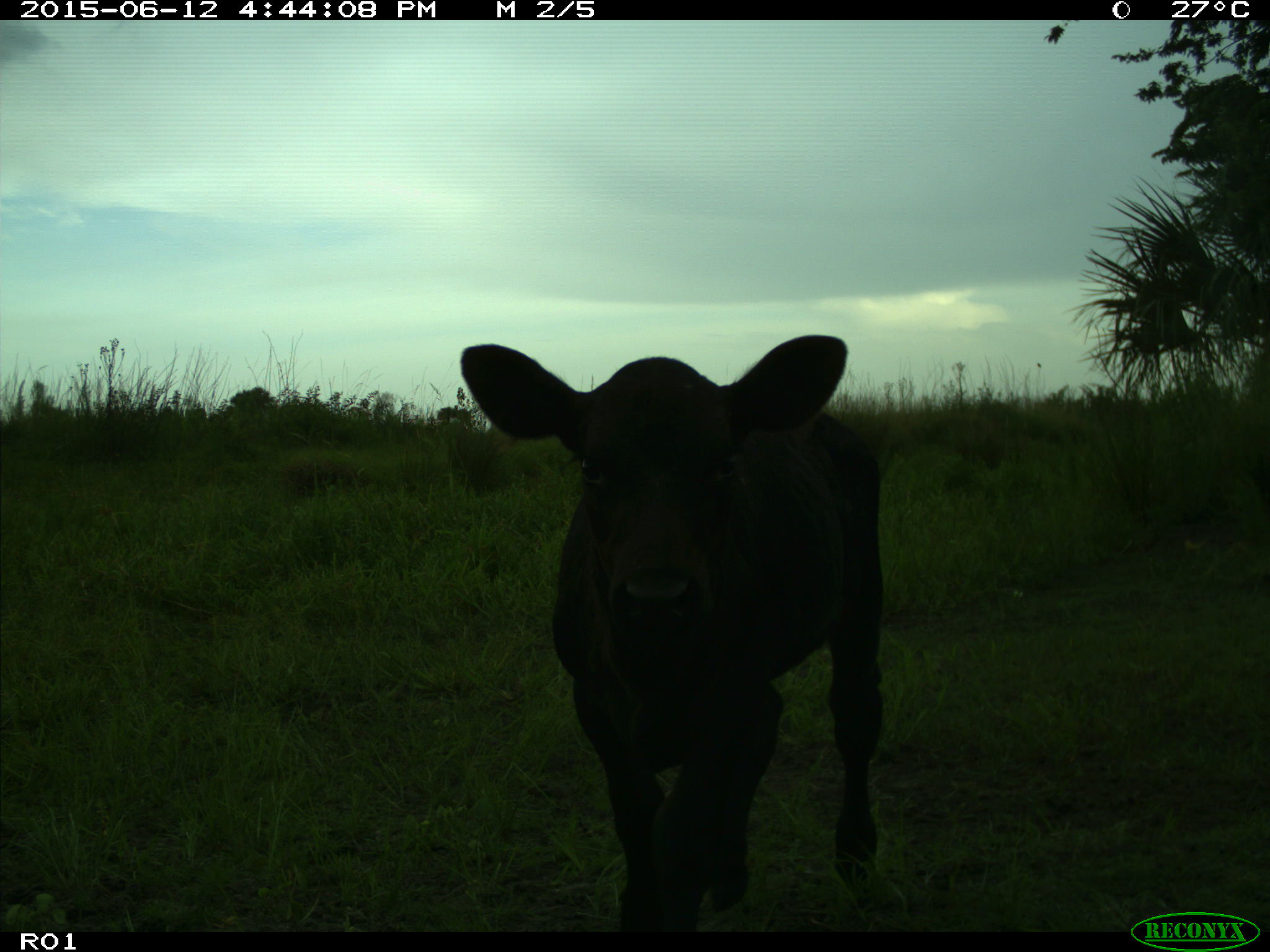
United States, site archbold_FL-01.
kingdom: Animalia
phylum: Chordata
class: Mammalia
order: Artiodactyla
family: Bovidae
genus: Bos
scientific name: Bos taurus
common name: domestic cow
Bos taurus (domestic cow).